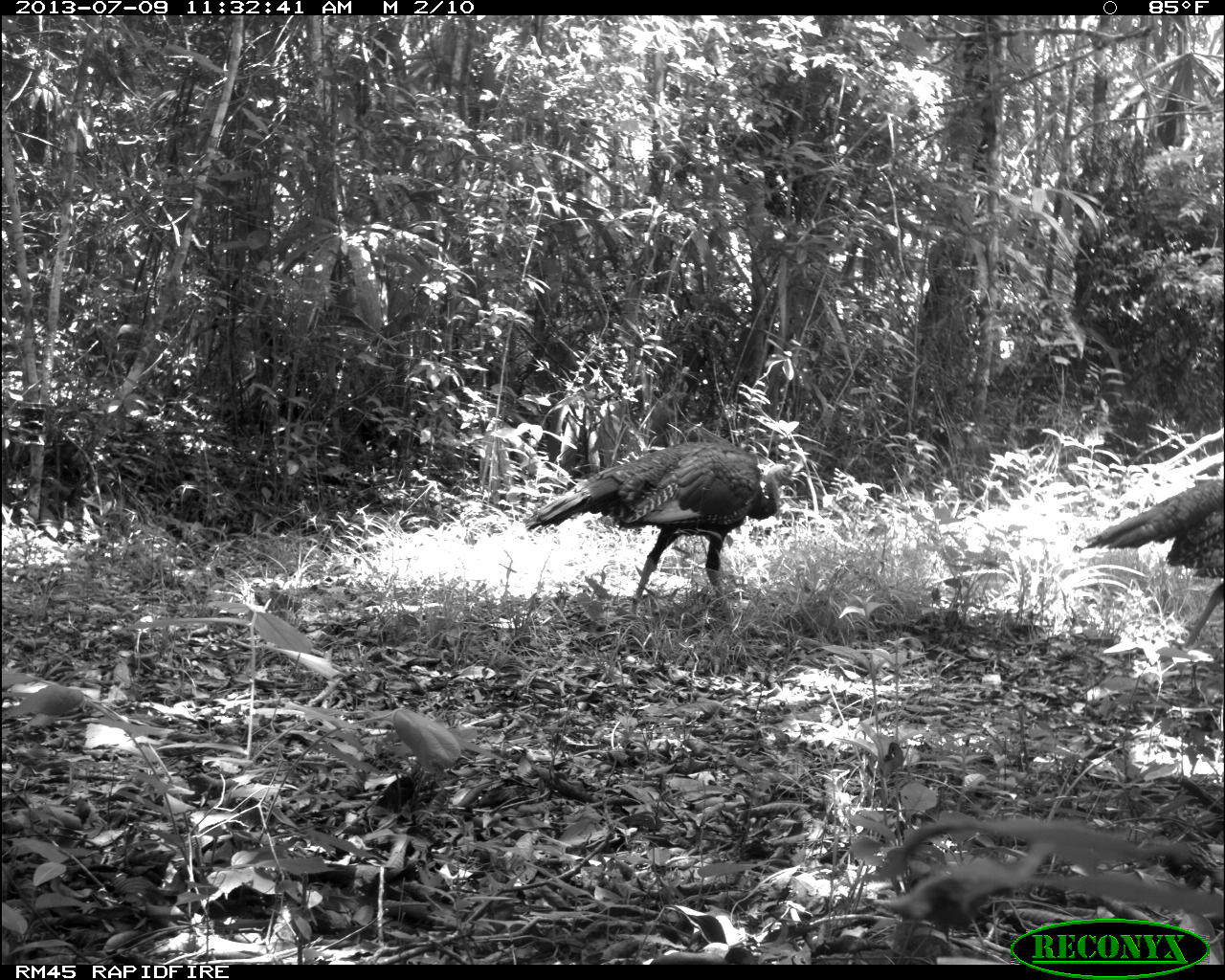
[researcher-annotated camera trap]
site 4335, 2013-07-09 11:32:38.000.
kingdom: Animalia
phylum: Chordata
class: Aves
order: Galliformes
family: Phasianidae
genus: Meleagris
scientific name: Meleagris ocellata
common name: ocellated turkey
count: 2